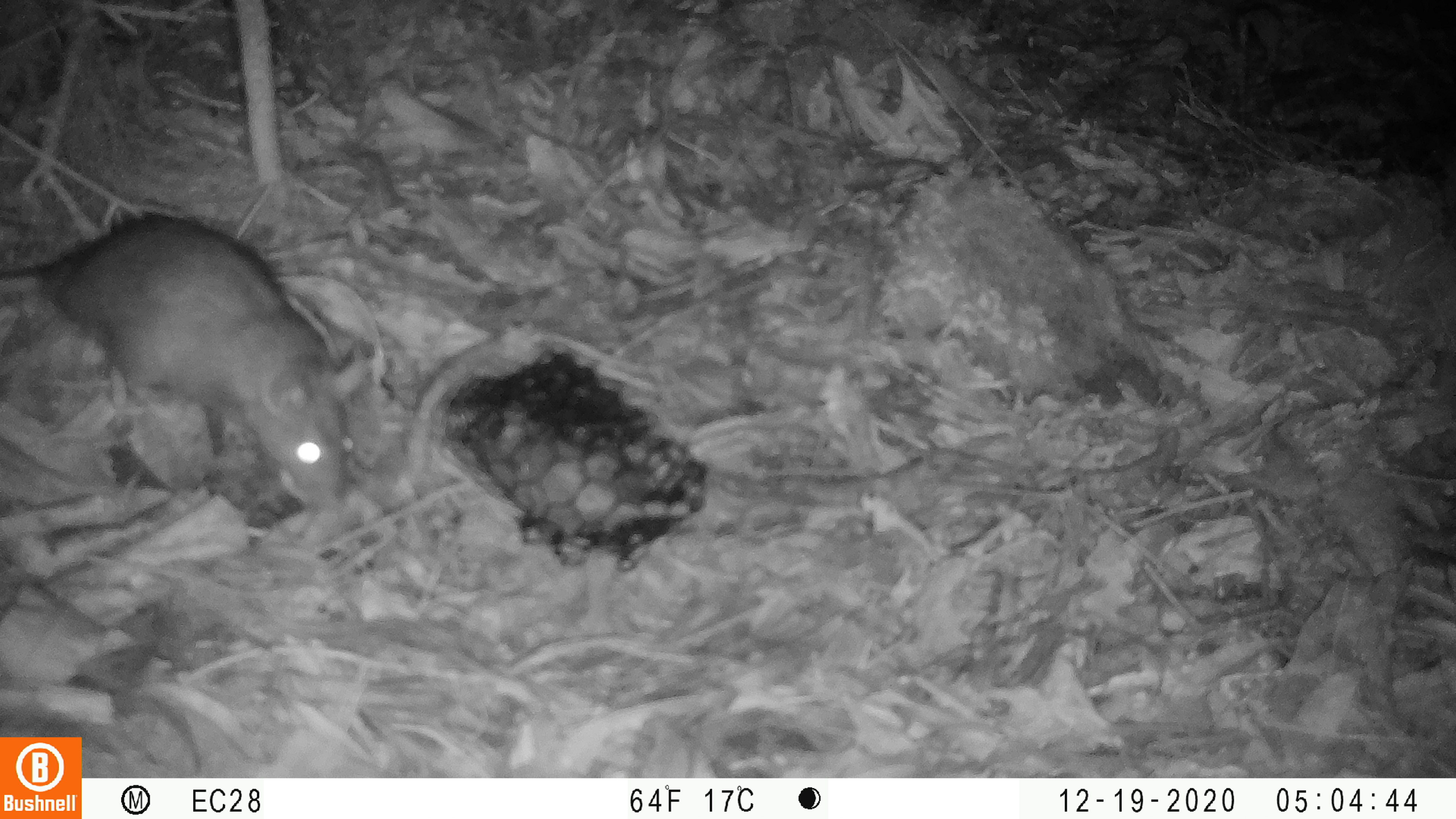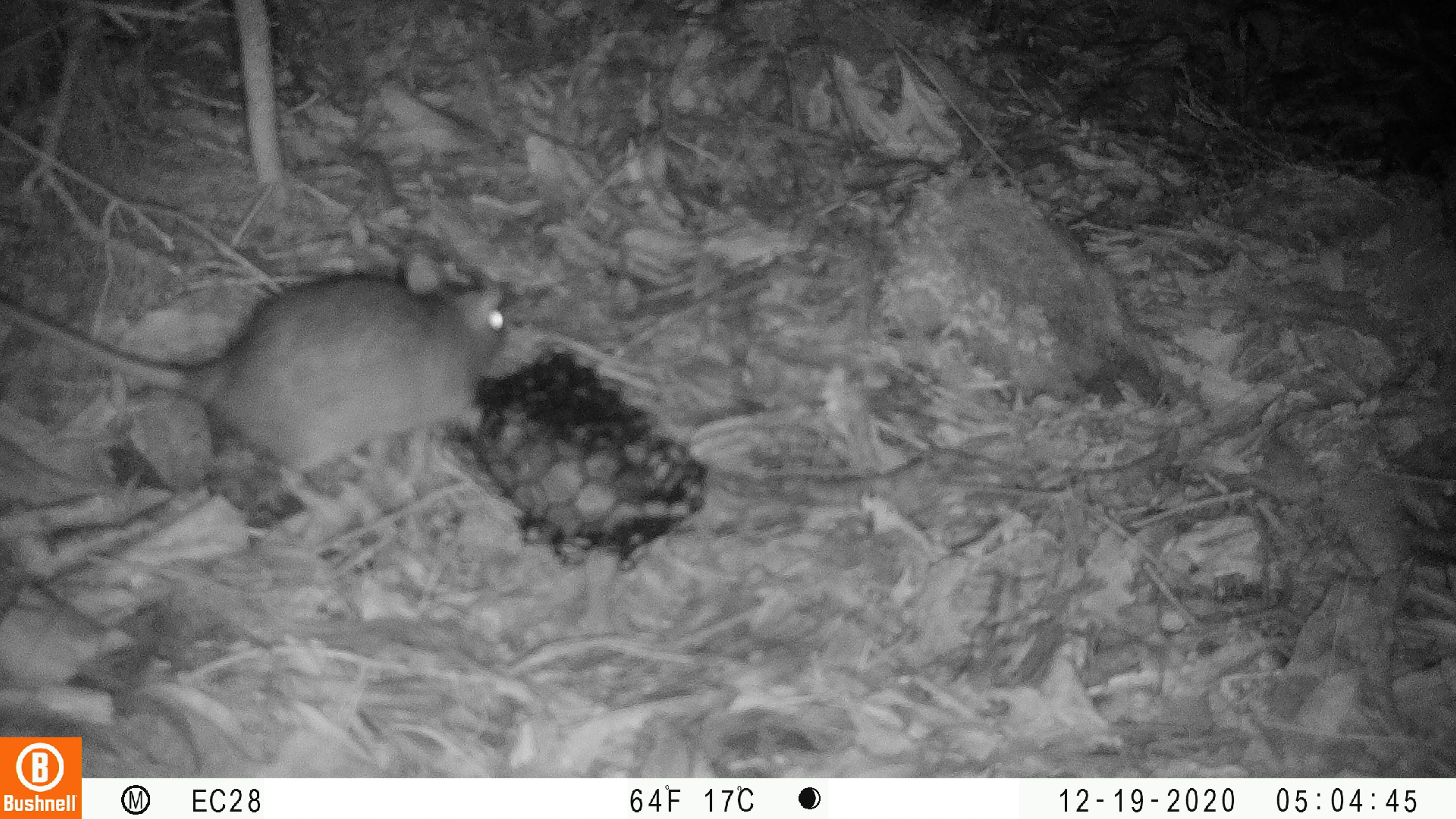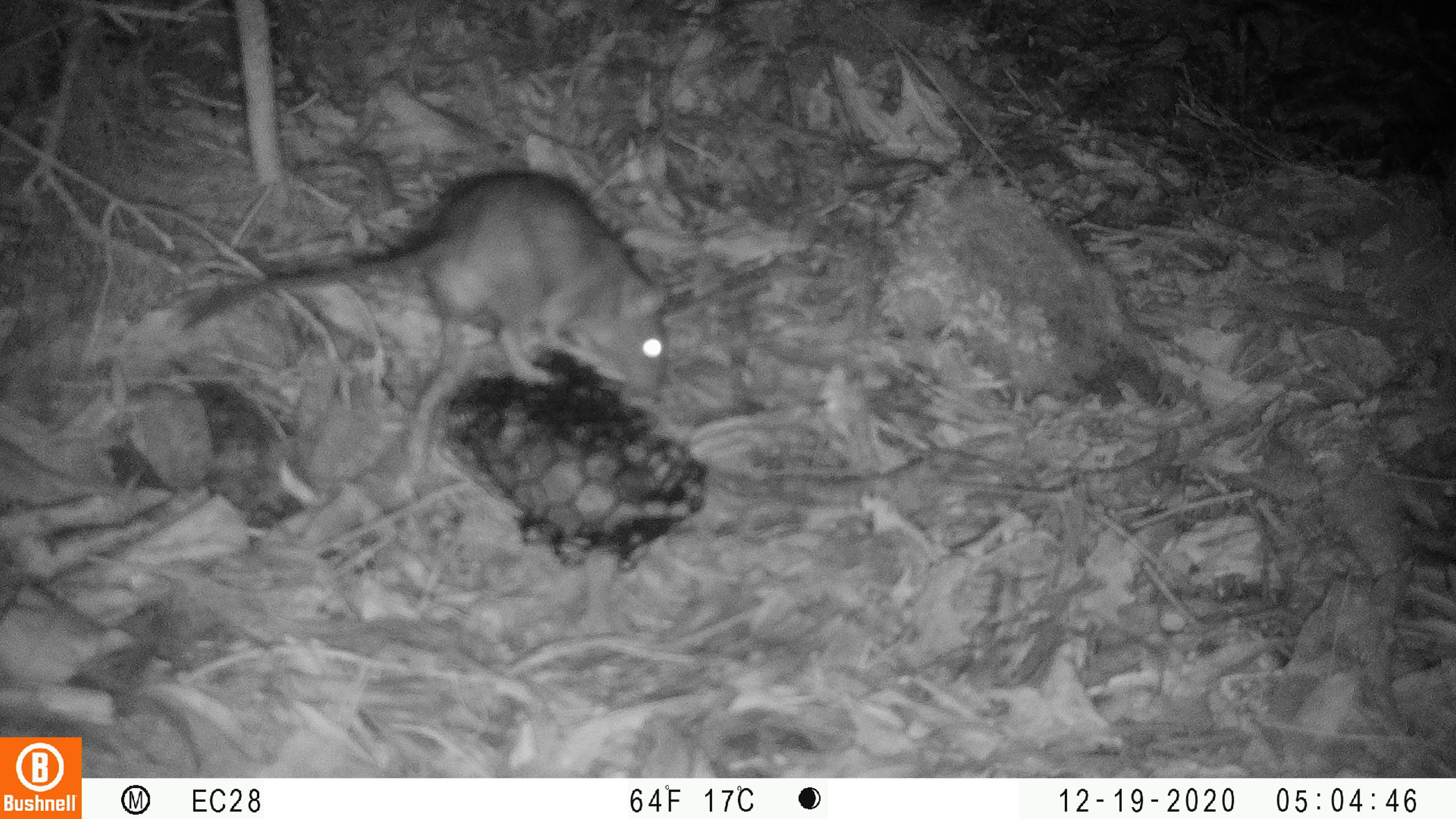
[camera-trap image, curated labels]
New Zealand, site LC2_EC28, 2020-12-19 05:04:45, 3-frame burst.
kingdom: Animalia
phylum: Chordata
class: Mammalia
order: Rodentia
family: Muridae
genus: Rattus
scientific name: Rattus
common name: rat